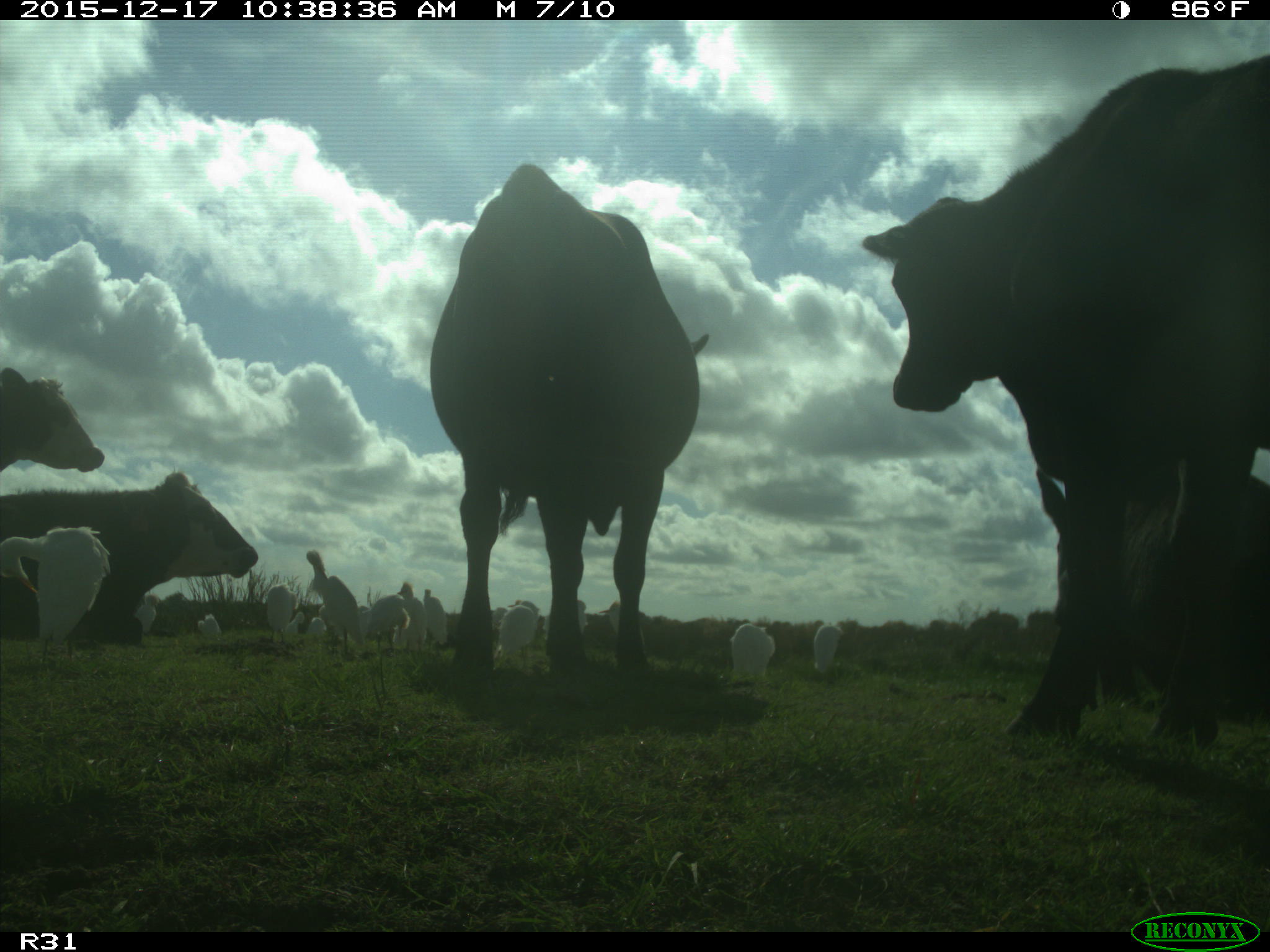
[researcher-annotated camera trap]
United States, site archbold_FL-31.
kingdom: Animalia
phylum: Chordata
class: Mammalia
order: Artiodactyla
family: Bovidae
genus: Bos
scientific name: Bos taurus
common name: domestic cow